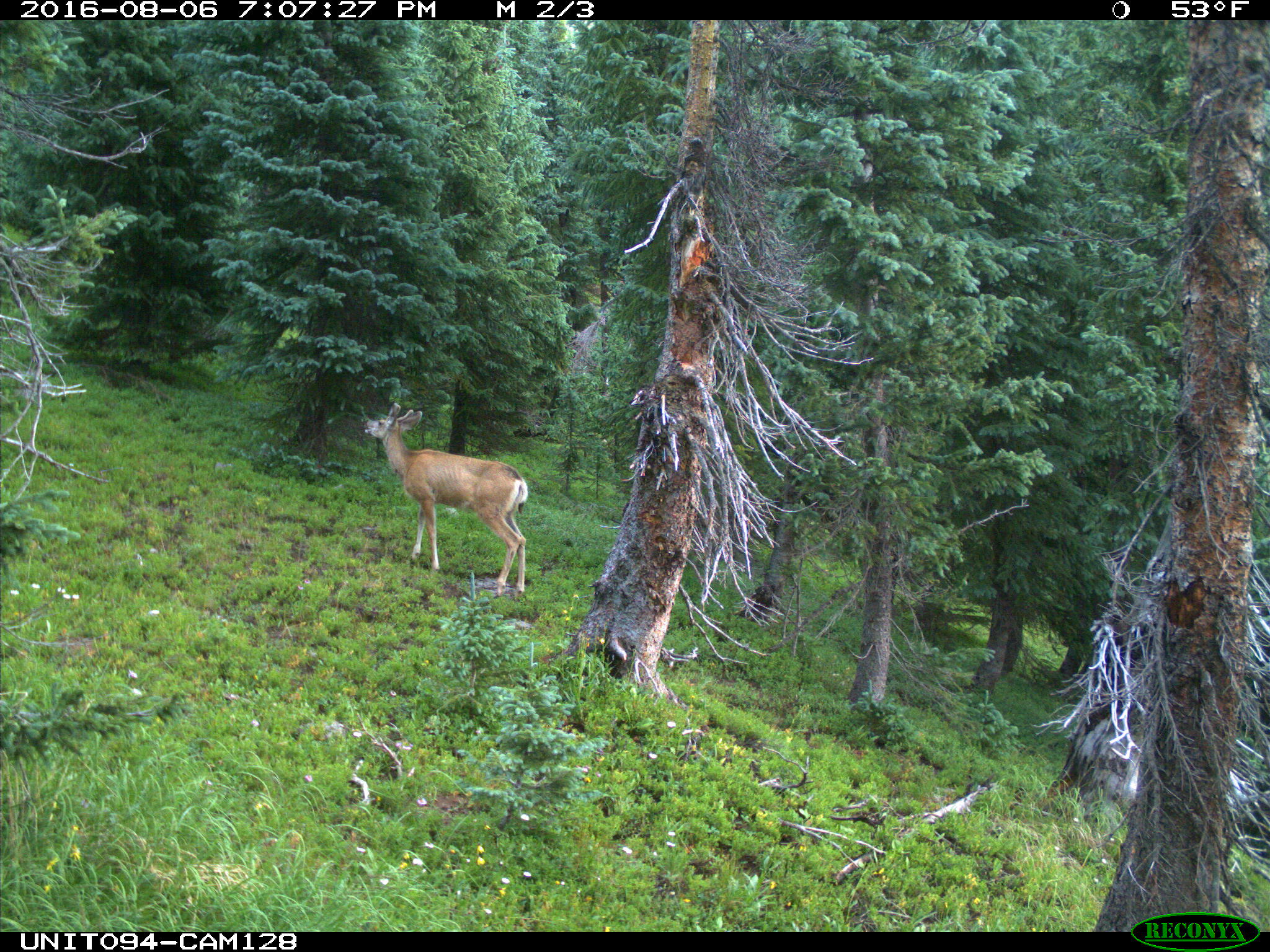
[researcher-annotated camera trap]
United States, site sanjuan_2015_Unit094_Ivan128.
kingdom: Animalia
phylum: Chordata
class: Mammalia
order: Artiodactyla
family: Cervidae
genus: Odocoileus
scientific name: Odocoileus hemionus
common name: mule deer